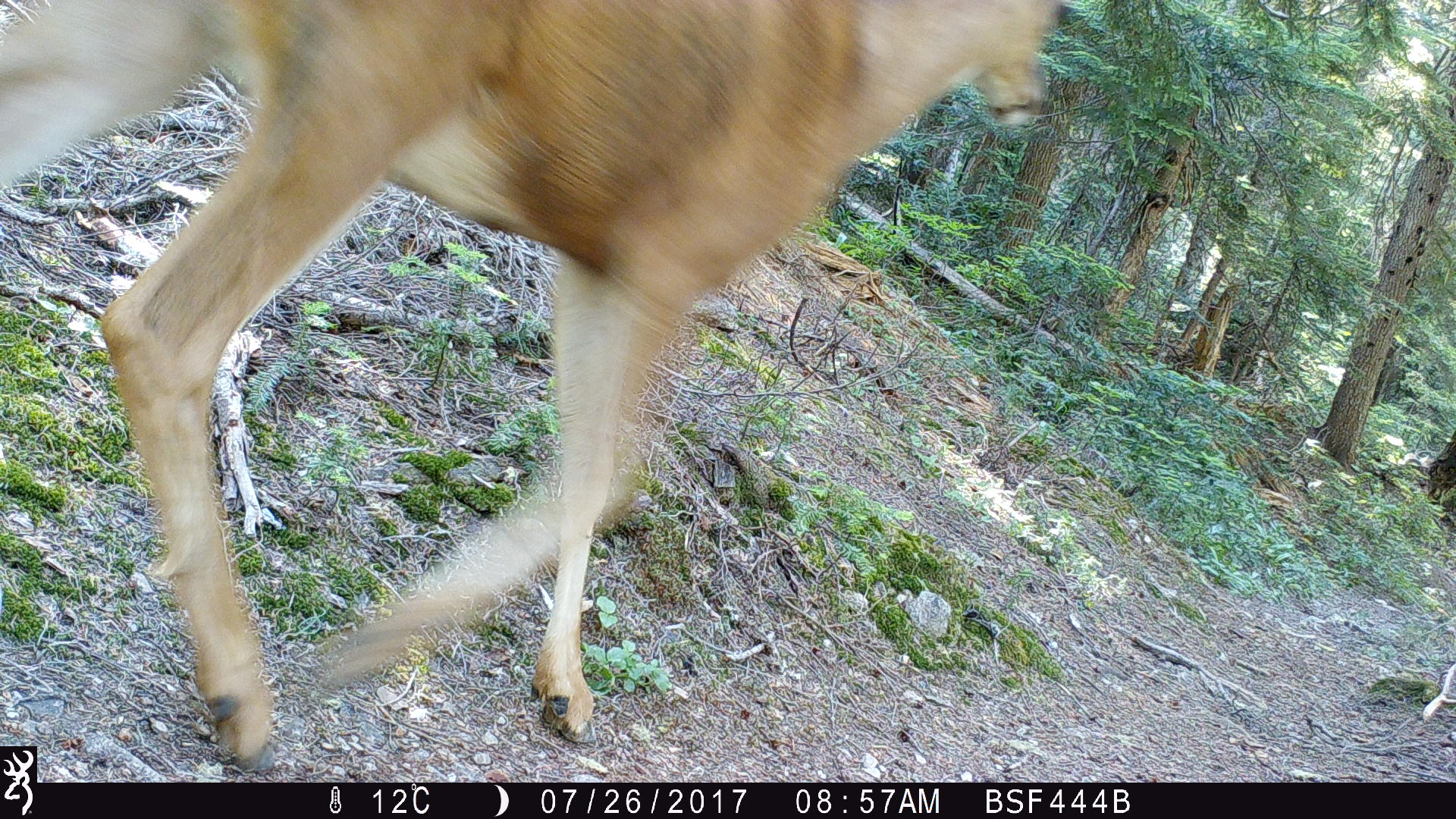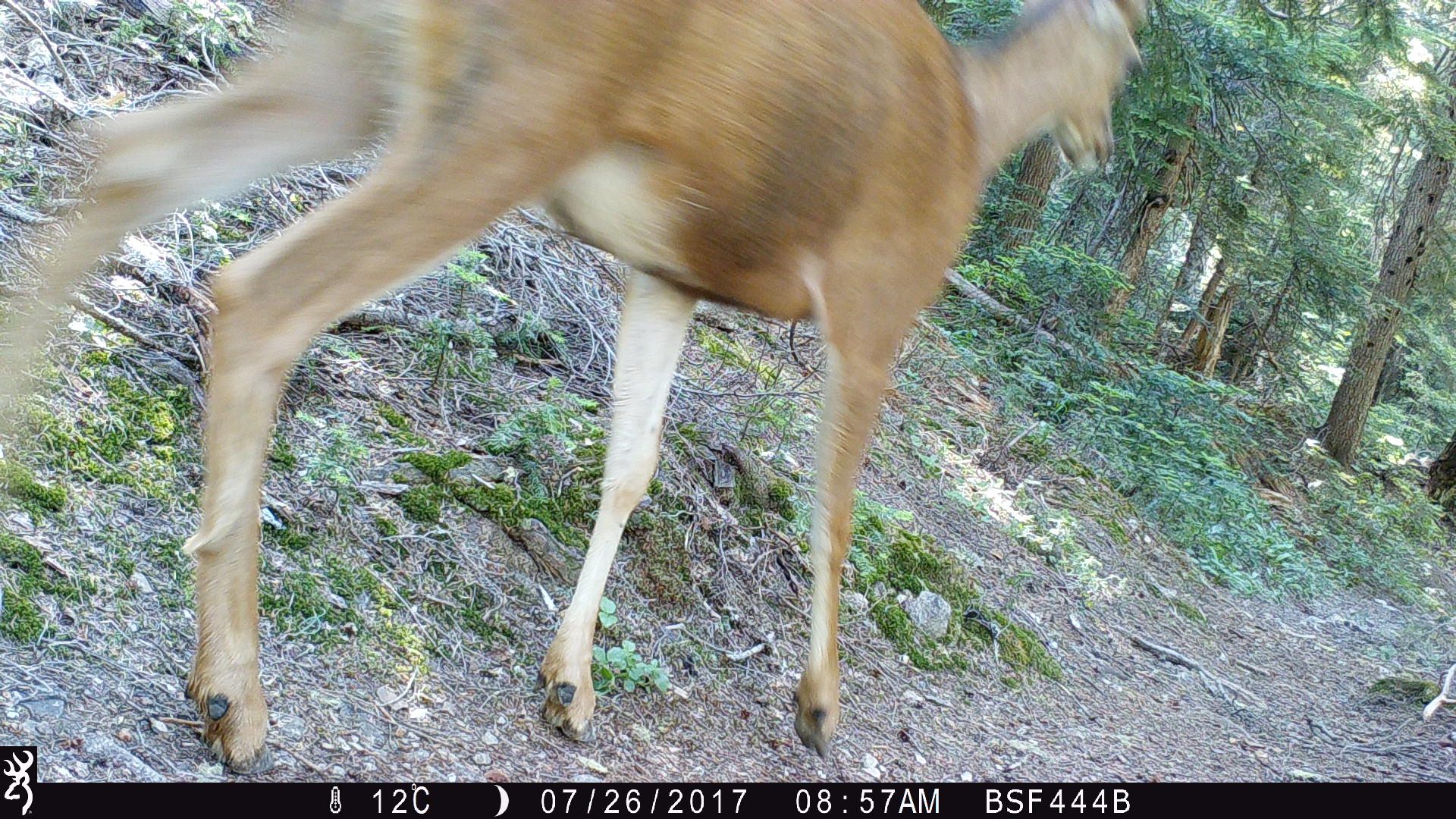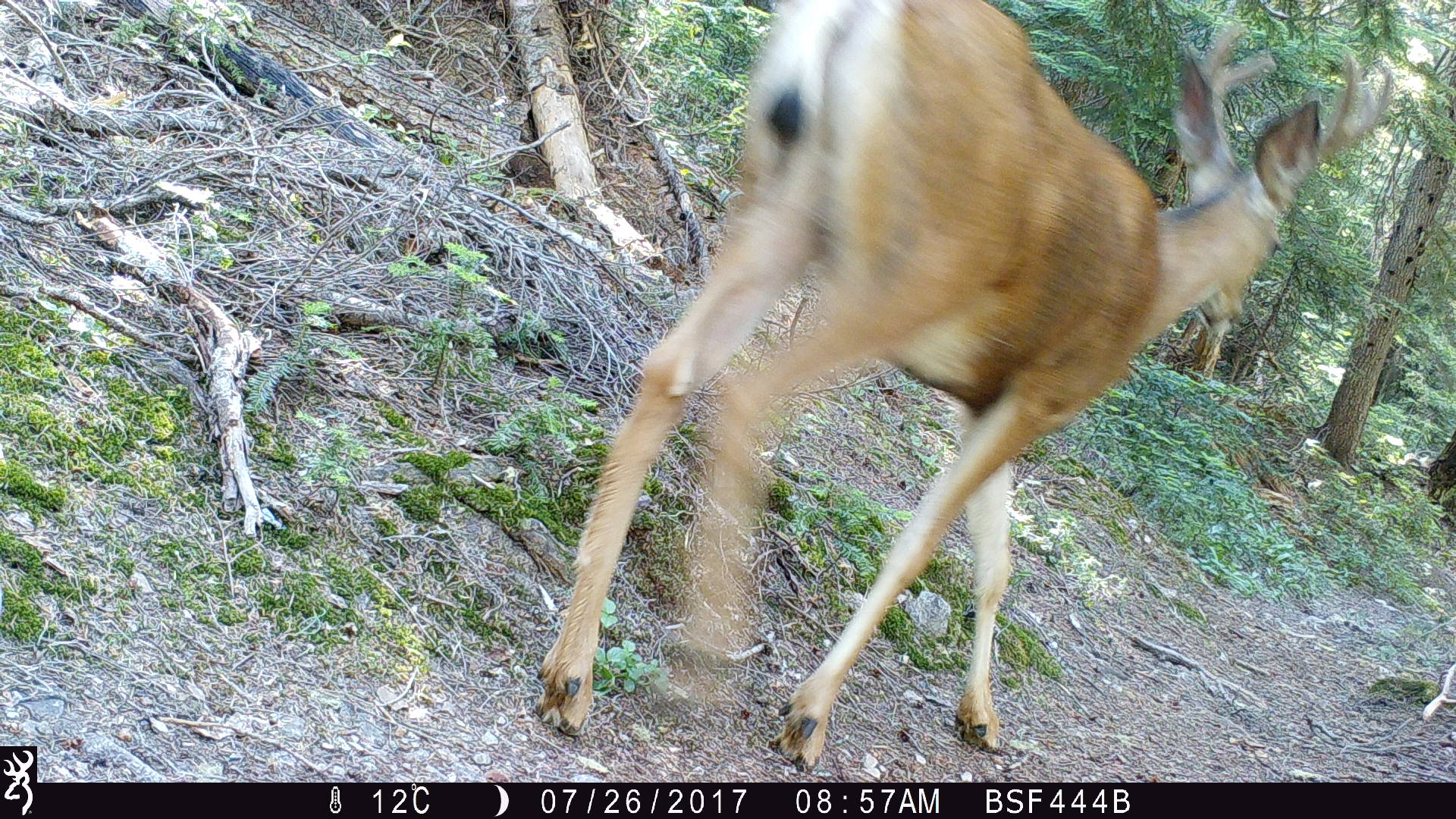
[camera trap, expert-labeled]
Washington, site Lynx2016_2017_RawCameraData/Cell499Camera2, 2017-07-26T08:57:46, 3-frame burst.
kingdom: Animalia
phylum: Chordata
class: Mammalia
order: Artiodactyla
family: Cervidae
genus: Odocoileus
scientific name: Odocoileus hemionus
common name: mule deer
Odocoileus hemionus (mule deer). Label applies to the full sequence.